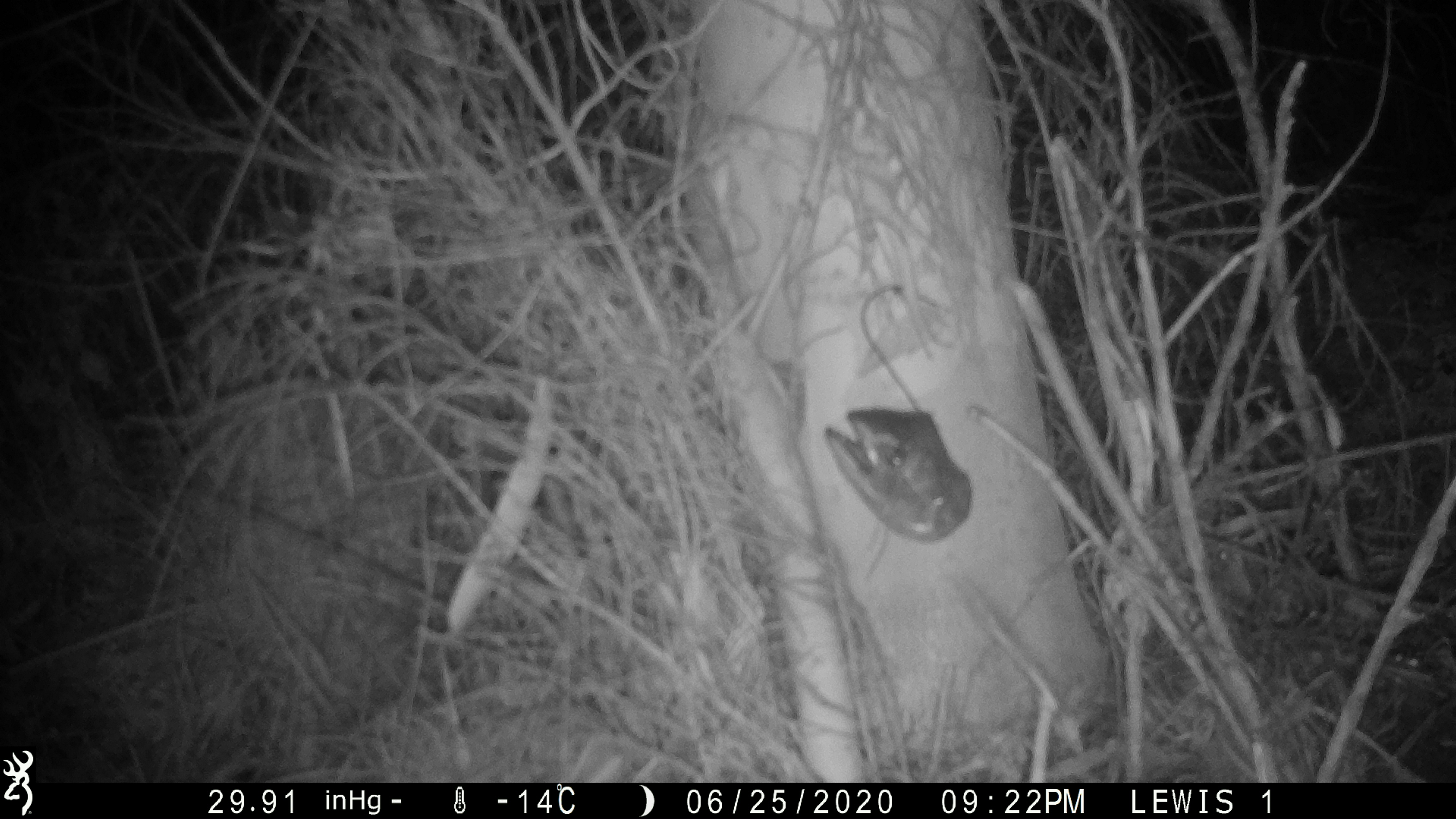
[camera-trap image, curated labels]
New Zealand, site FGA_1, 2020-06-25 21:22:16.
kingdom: Animalia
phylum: Chordata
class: Mammalia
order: Rodentia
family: Muridae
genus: Mus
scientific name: Mus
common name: mouse